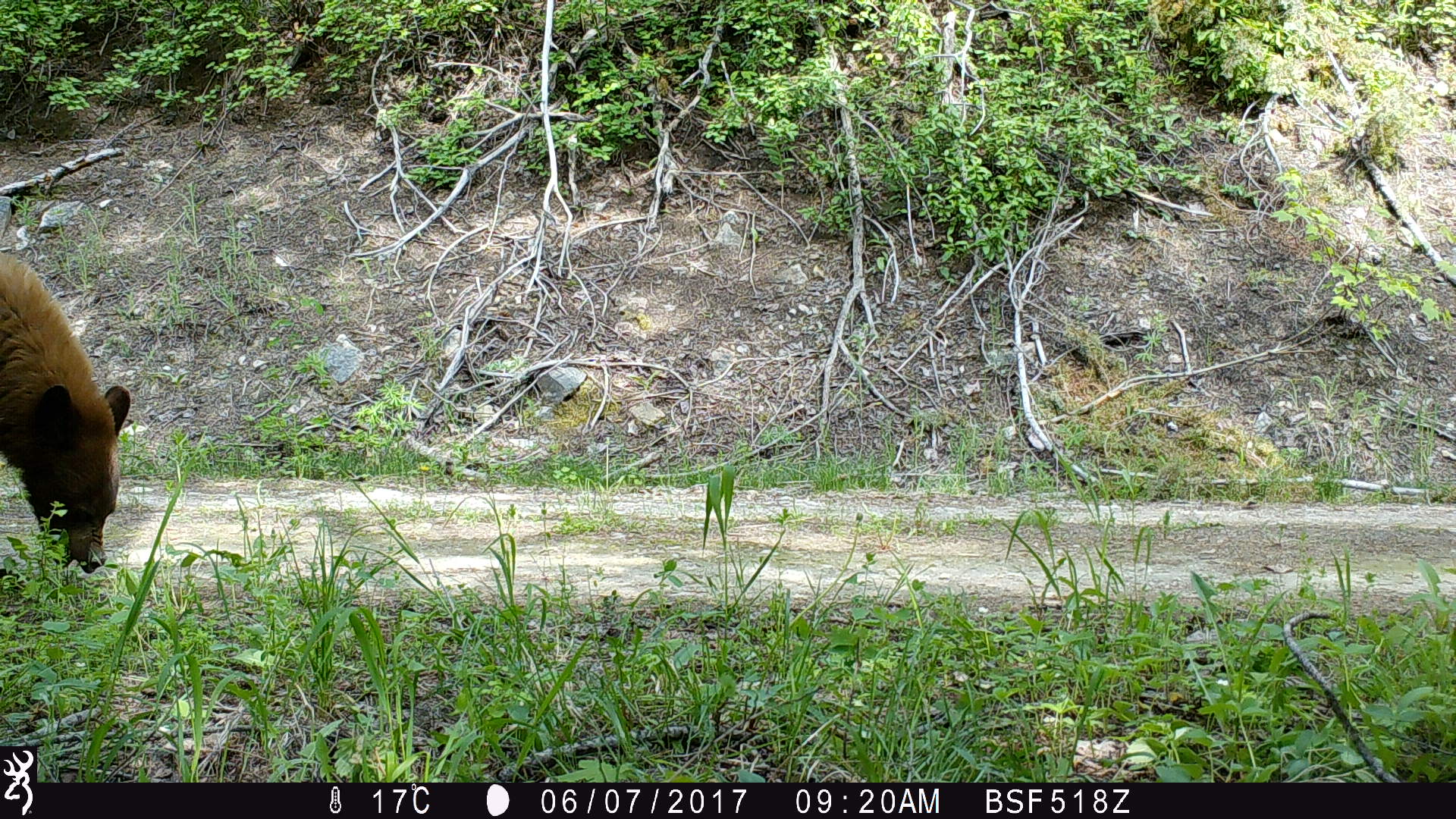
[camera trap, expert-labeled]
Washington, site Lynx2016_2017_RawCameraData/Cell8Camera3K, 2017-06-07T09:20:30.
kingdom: Animalia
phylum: Chordata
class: Mammalia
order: Carnivora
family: Ursidae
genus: Ursus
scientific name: Ursus americanus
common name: american black bear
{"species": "Ursus americanus (american black bear)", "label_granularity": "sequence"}